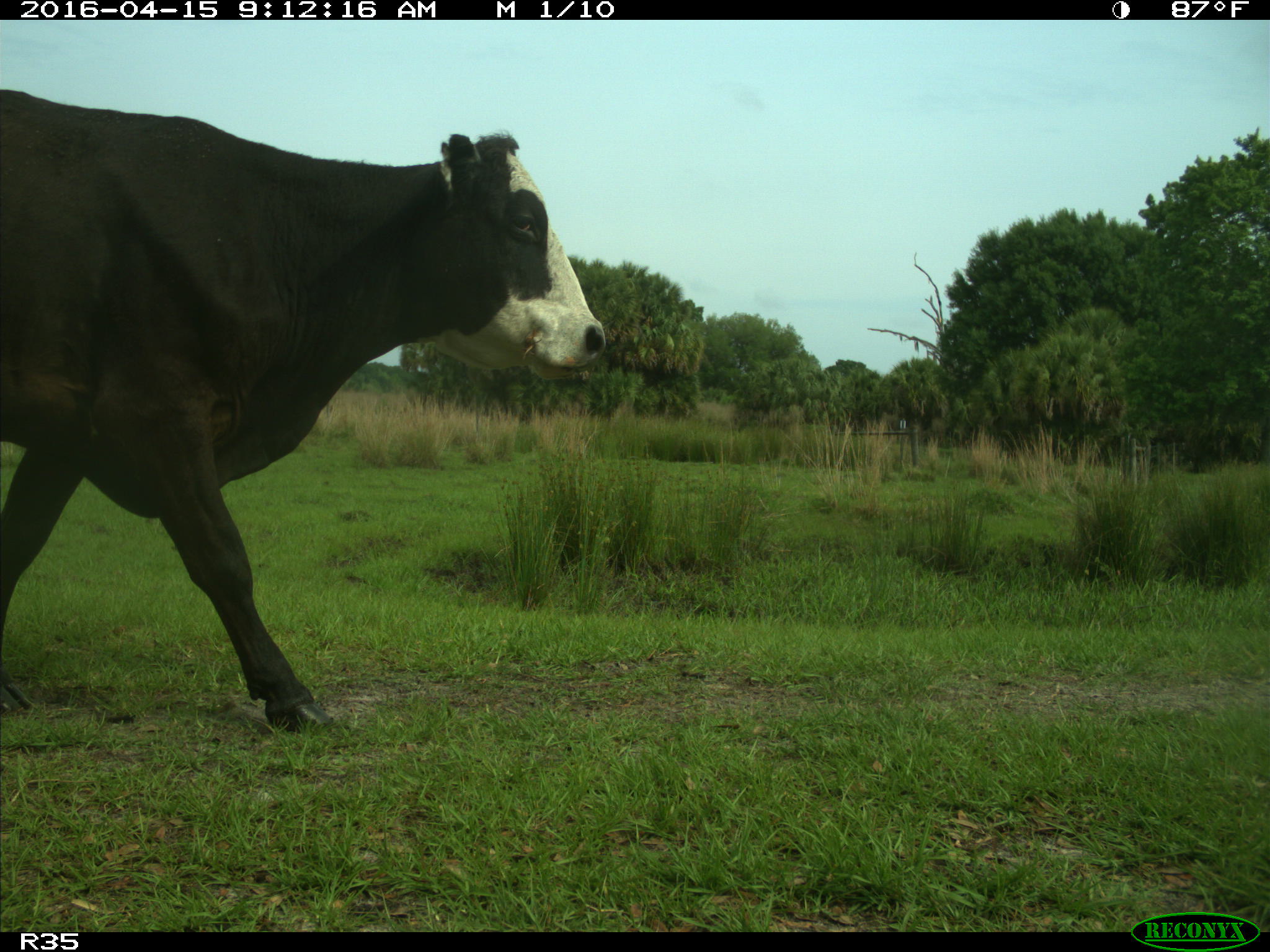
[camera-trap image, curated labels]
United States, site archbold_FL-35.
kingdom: Animalia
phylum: Chordata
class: Mammalia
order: Artiodactyla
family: Bovidae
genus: Bos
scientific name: Bos taurus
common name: domestic cow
Bos taurus (domestic cow).